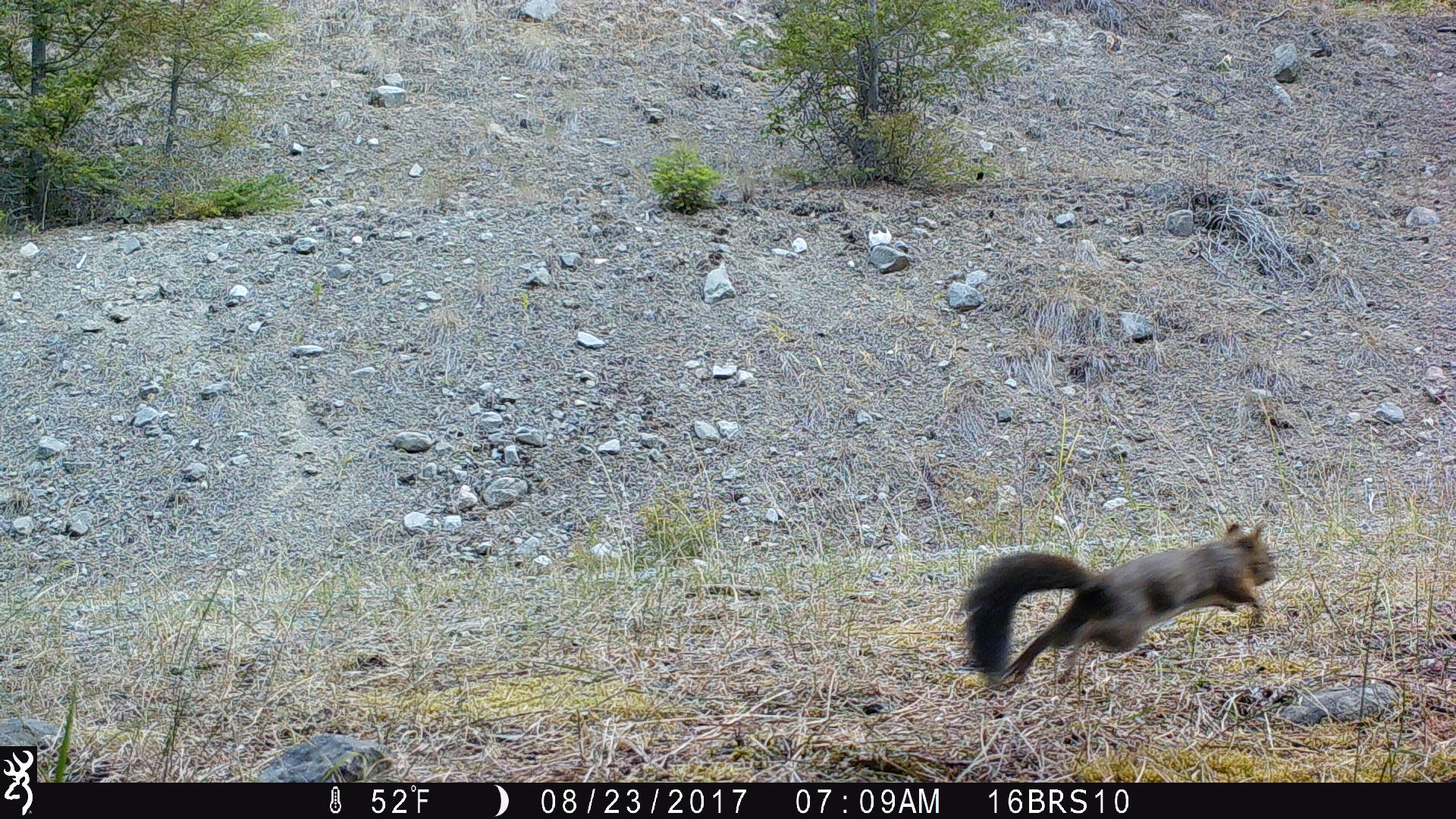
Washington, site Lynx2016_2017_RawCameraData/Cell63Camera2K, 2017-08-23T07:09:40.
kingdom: Animalia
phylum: Chordata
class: Mammalia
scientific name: Mammalia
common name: small mammal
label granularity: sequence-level